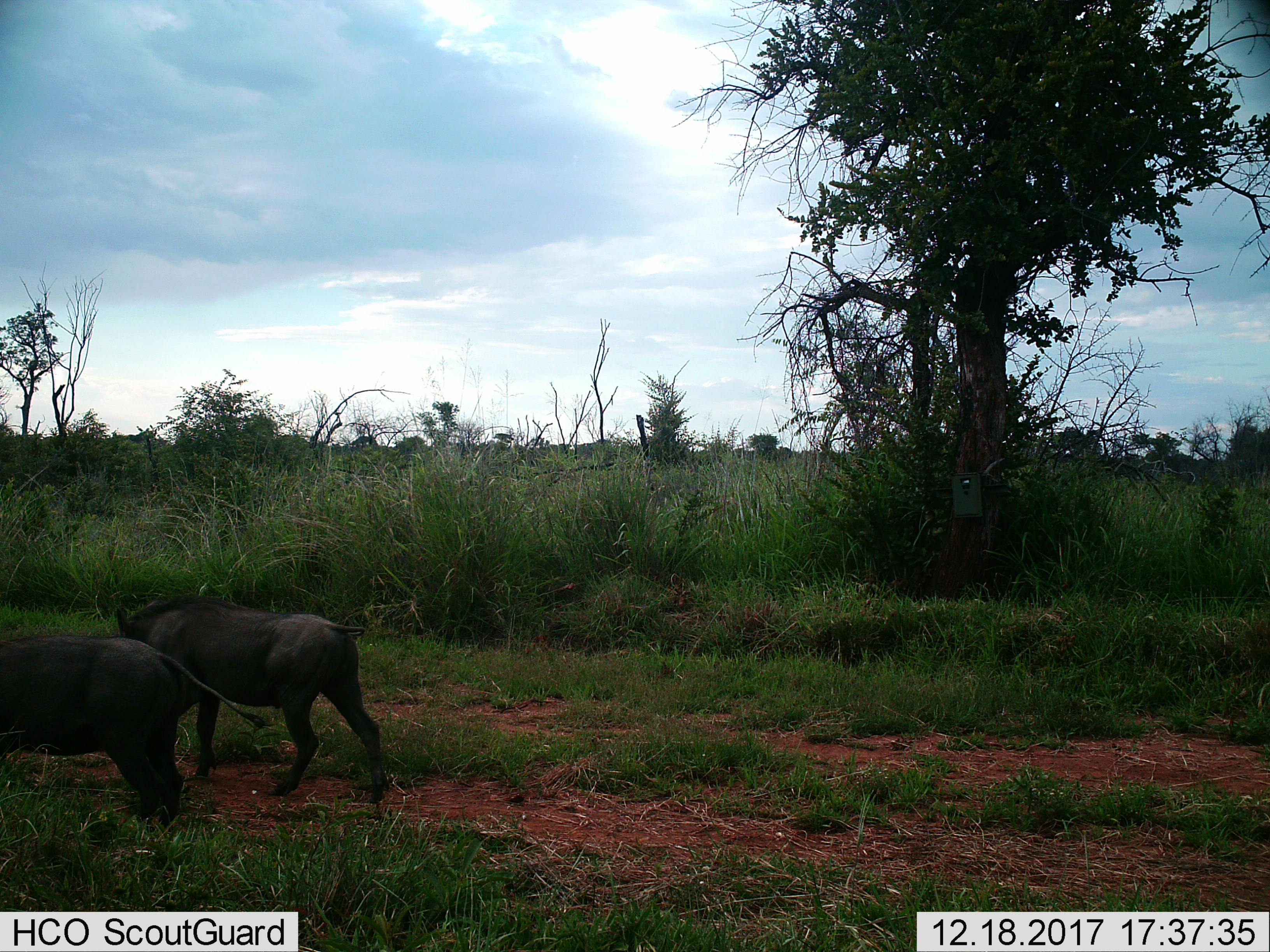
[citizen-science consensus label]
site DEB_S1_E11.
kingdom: Animalia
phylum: Chordata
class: Mammalia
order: Artiodactyla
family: Suidae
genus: Phacochoerus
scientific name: Phacochoerus africanus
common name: warthog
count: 2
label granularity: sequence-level